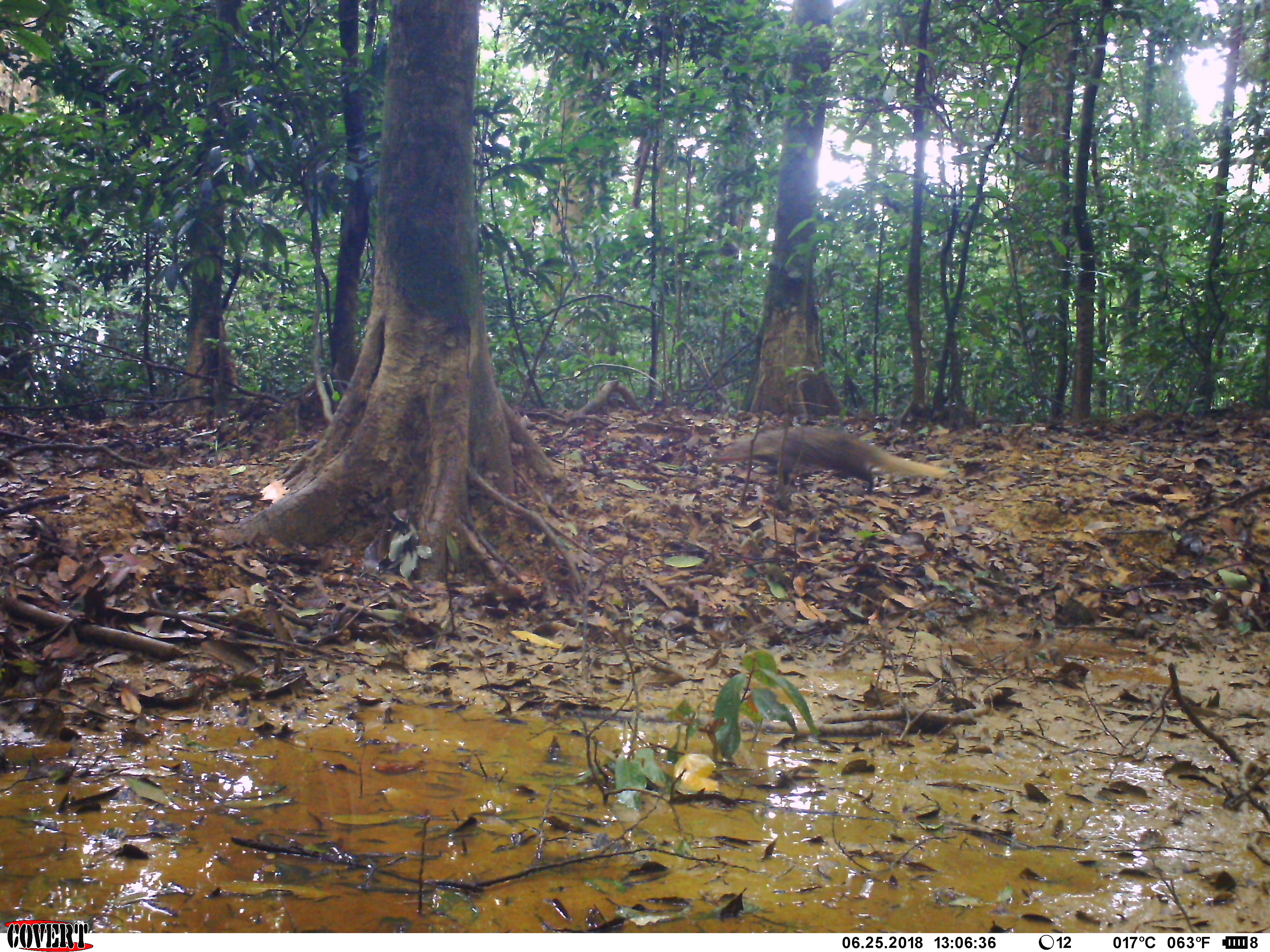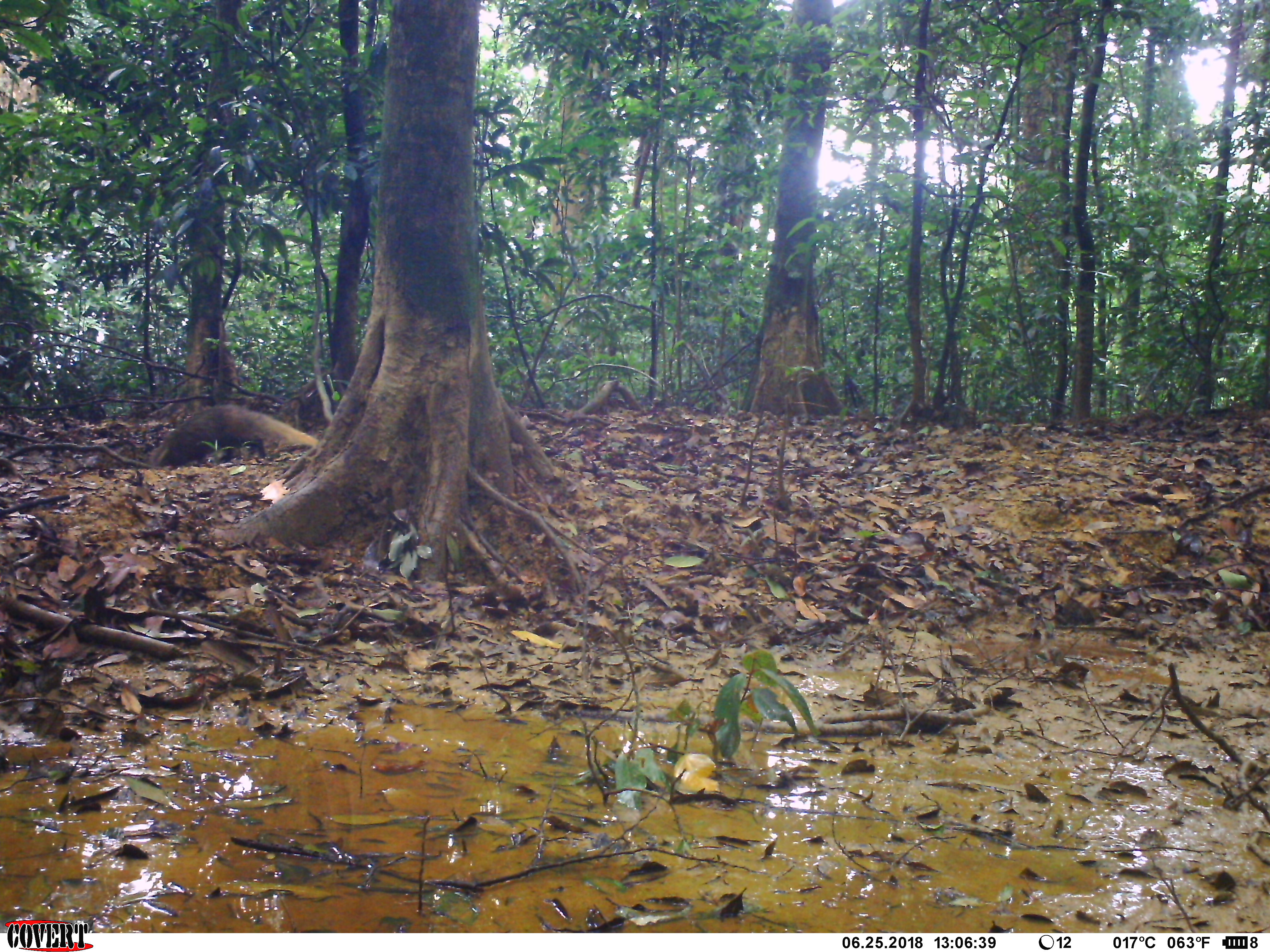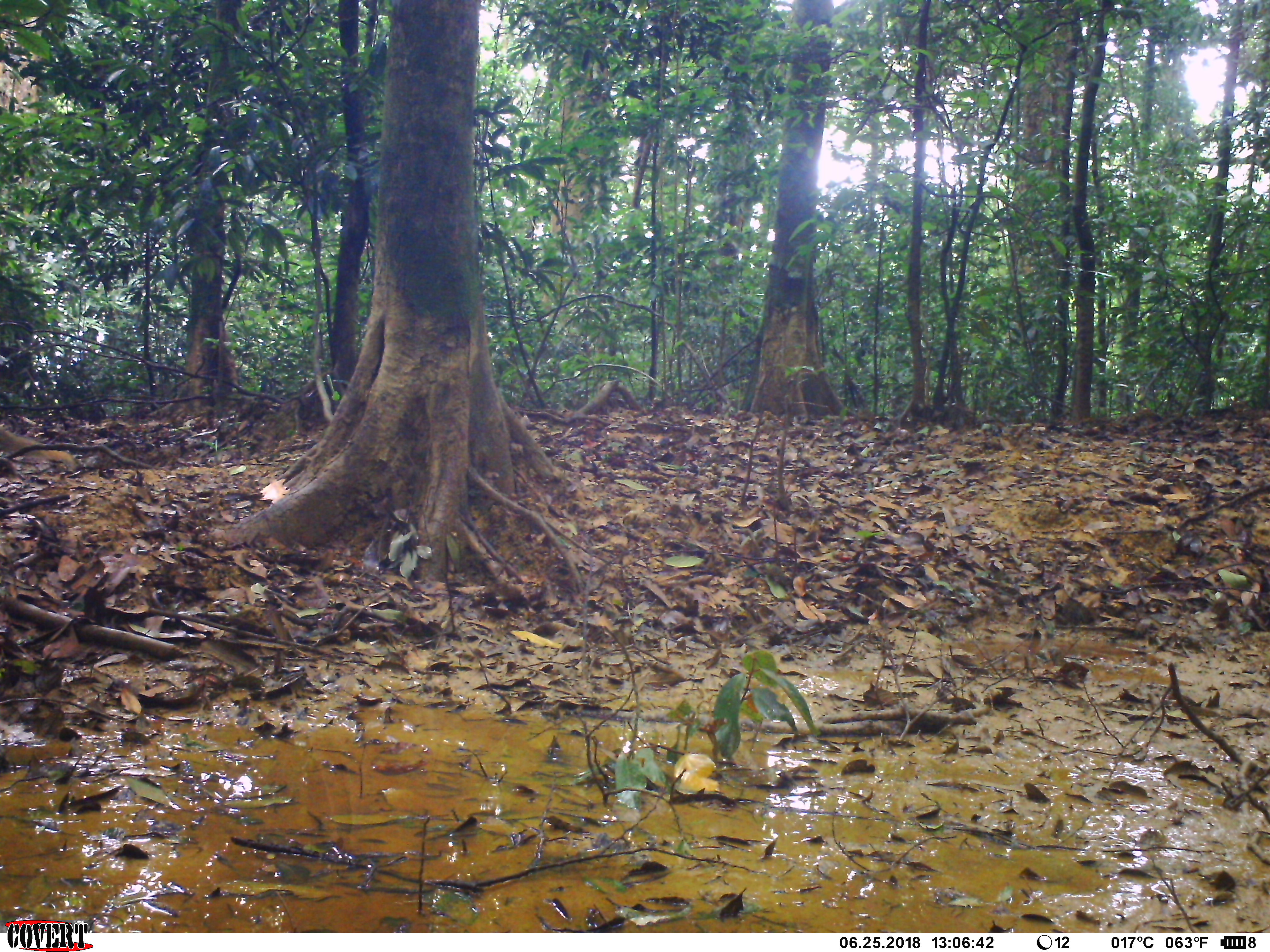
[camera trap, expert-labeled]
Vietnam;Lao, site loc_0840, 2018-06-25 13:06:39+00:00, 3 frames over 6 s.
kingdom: Animalia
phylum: Chordata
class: Mammalia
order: Carnivora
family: Herpestidae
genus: Urva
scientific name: Urva urva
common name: crab-eating mongoose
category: crab eating mongoose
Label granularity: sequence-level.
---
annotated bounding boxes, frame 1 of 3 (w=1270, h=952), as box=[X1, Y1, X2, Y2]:
crab eating mongoose: box=[710, 424, 950, 495]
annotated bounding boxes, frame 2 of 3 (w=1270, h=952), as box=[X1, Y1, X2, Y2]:
crab eating mongoose: box=[147, 403, 319, 470]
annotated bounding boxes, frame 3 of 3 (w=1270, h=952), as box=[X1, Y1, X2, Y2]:
crab eating mongoose: box=[0, 425, 77, 471]